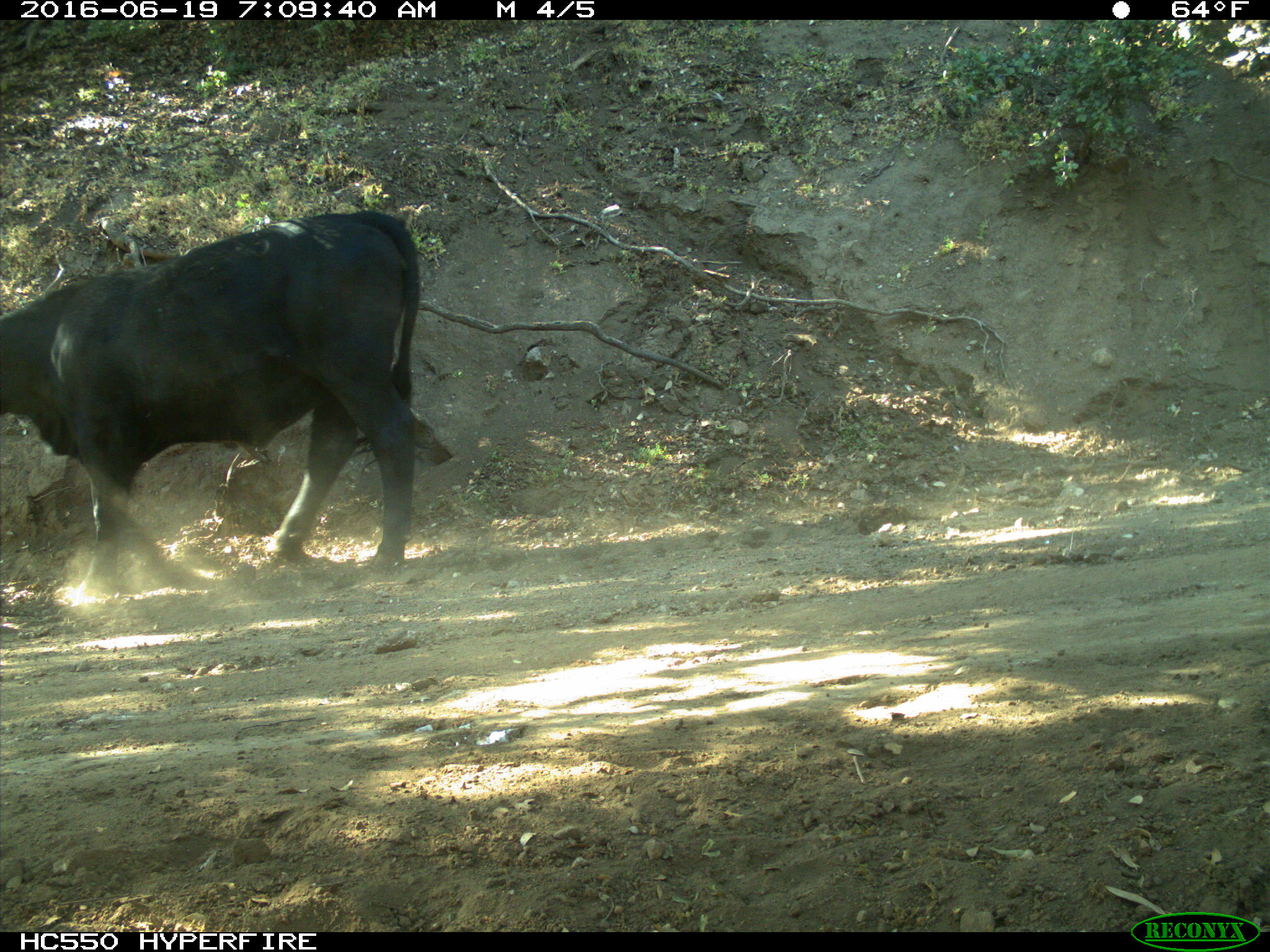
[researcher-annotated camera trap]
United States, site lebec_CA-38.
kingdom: Animalia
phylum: Chordata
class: Mammalia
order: Artiodactyla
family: Bovidae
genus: Bos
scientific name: Bos taurus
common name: domestic cow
Bos taurus (domestic cow).